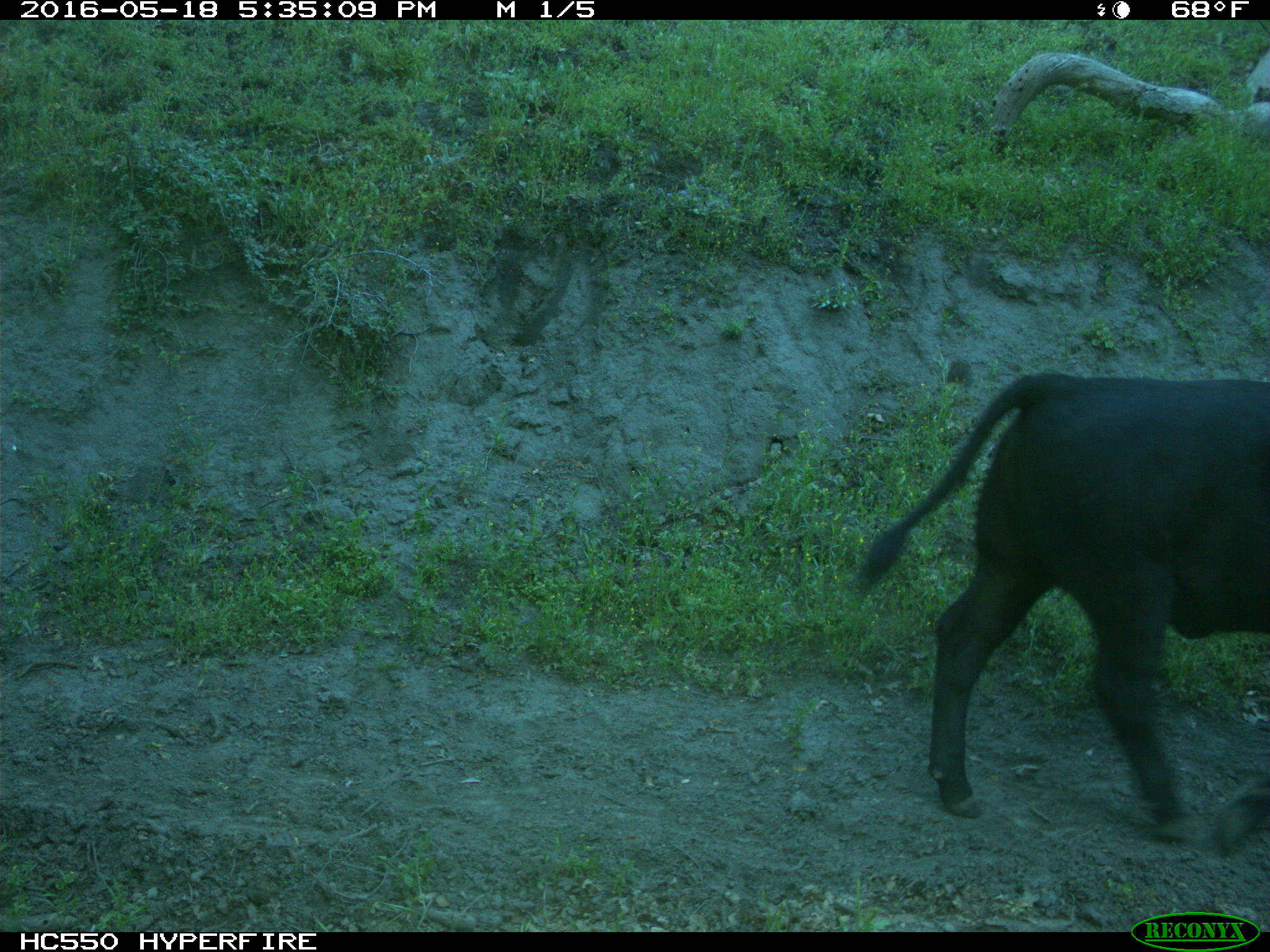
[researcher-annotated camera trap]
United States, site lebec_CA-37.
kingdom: Animalia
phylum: Chordata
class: Mammalia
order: Artiodactyla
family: Bovidae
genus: Bos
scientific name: Bos taurus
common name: domestic cow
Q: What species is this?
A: Bos taurus (domestic cow).